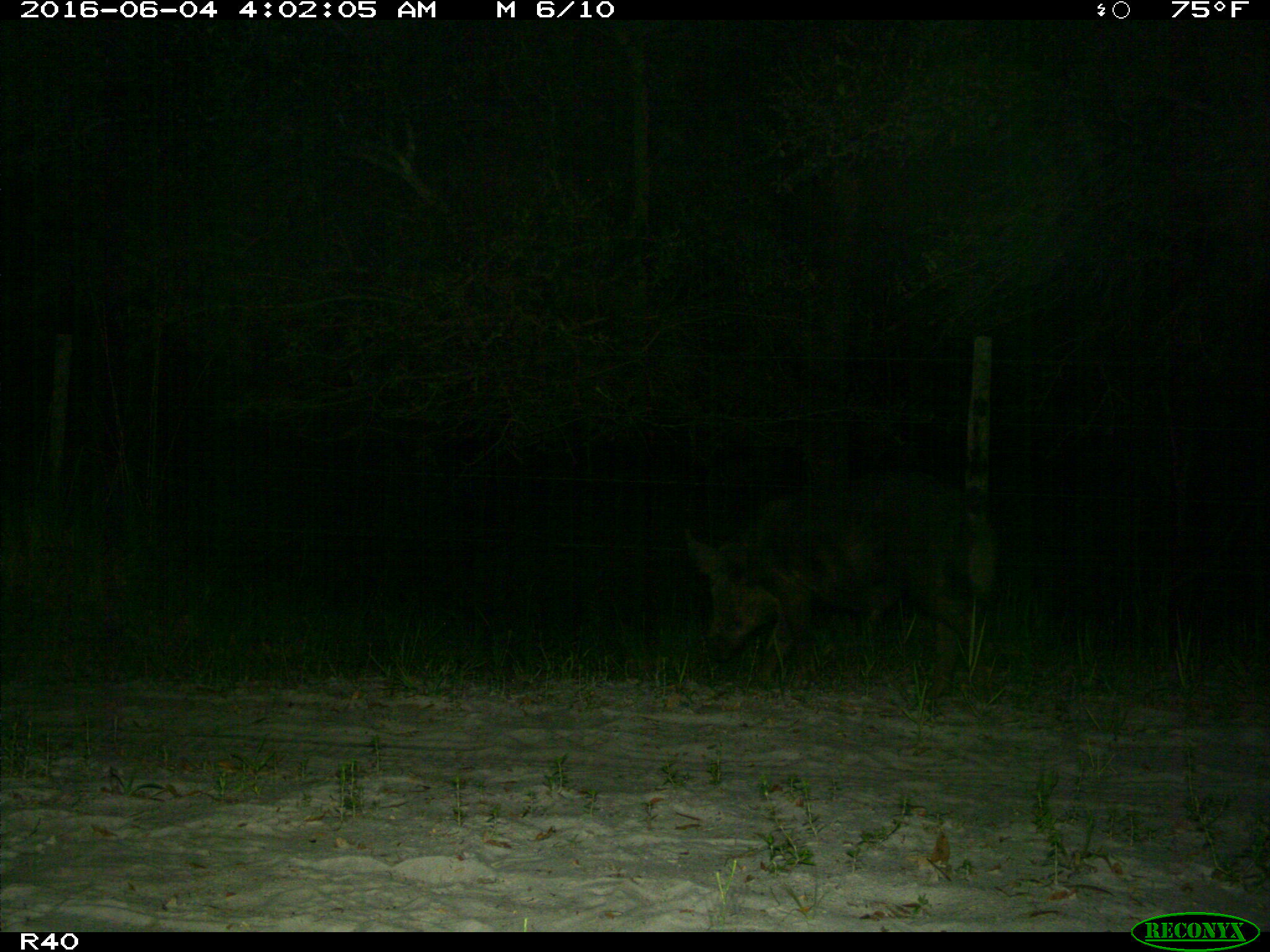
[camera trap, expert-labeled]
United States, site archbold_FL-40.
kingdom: Animalia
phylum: Chordata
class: Mammalia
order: Artiodactyla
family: Suidae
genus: Sus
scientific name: Sus scrofa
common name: wild boar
Sus scrofa (wild boar).